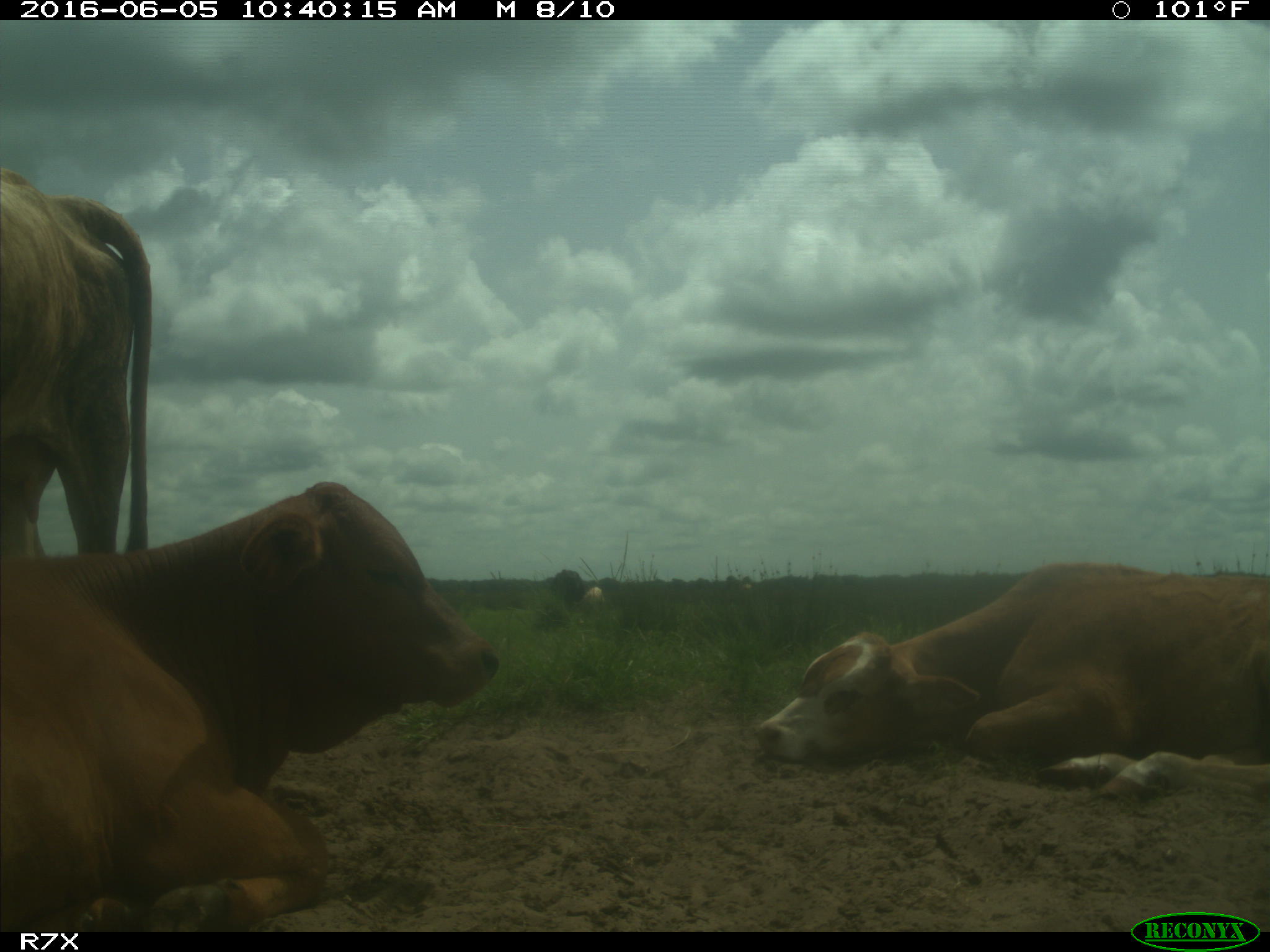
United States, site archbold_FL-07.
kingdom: Animalia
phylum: Chordata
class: Mammalia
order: Artiodactyla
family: Bovidae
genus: Bos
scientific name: Bos taurus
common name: domestic cow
Bos taurus (domestic cow).